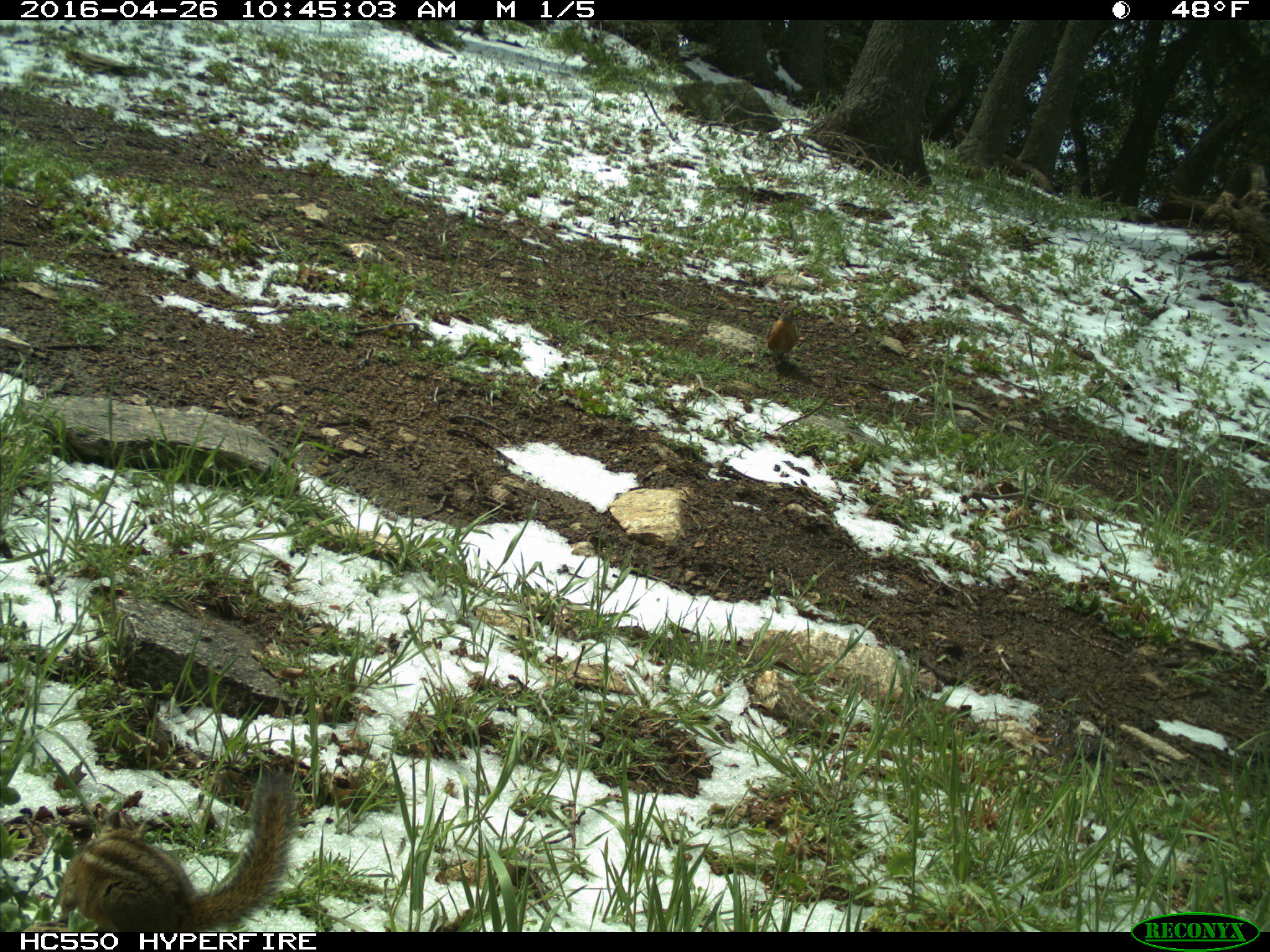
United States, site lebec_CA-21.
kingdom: Animalia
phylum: Chordata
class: Mammalia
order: Rodentia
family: Sciuridae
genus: Tamias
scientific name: Tamias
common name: chipmunk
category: unidentified chipmunk